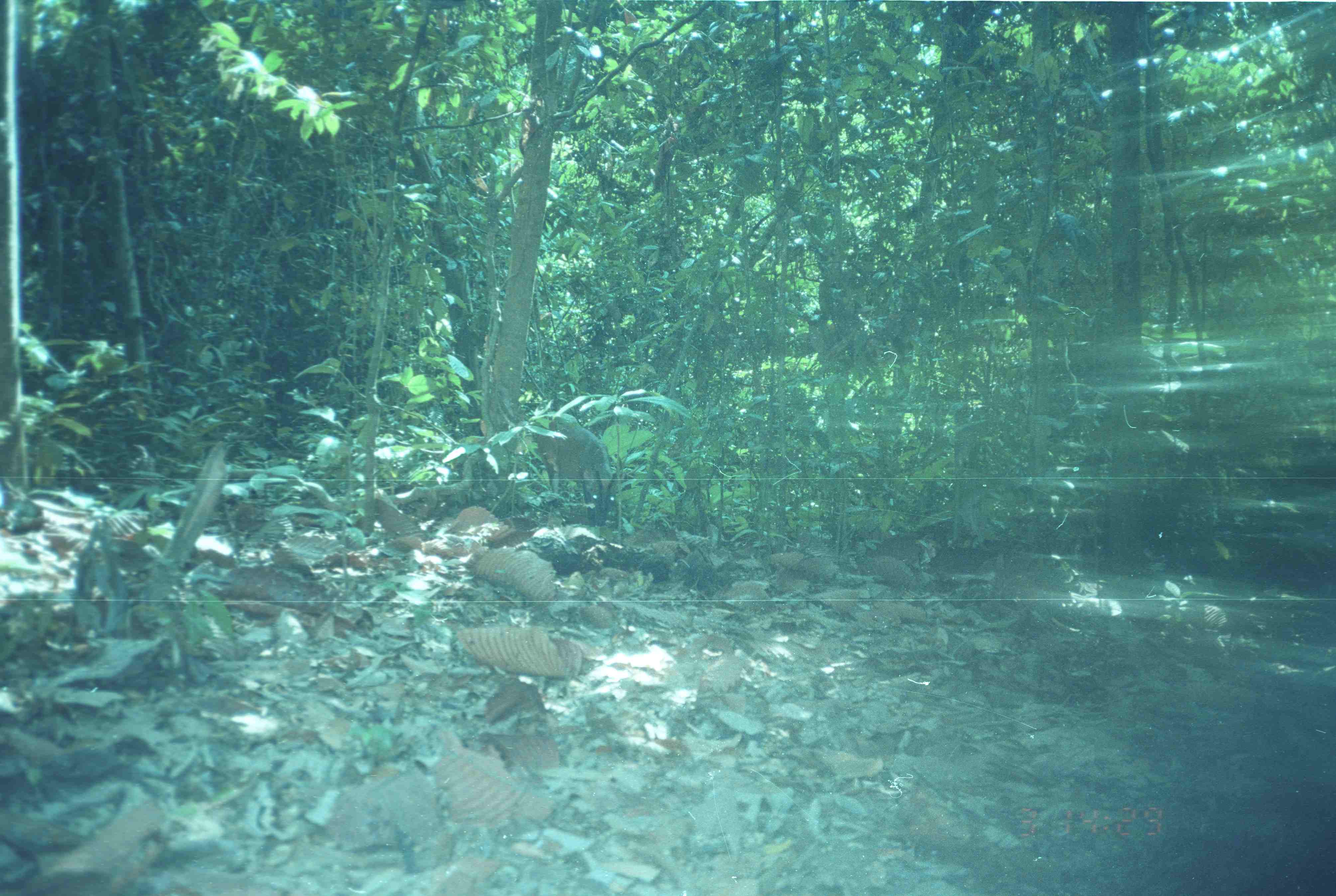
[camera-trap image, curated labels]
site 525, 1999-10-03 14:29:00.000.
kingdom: Animalia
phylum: Chordata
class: Mammalia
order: Artiodactyla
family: Cervidae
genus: Muntiacus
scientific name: Muntiacus muntjak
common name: southern red muntjac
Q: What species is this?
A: Muntiacus muntjak (southern red muntjac).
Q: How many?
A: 1.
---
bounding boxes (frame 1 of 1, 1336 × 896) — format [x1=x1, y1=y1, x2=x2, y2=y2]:
muntiacus muntjak: [x1=531, y1=413, x2=619, y2=527]